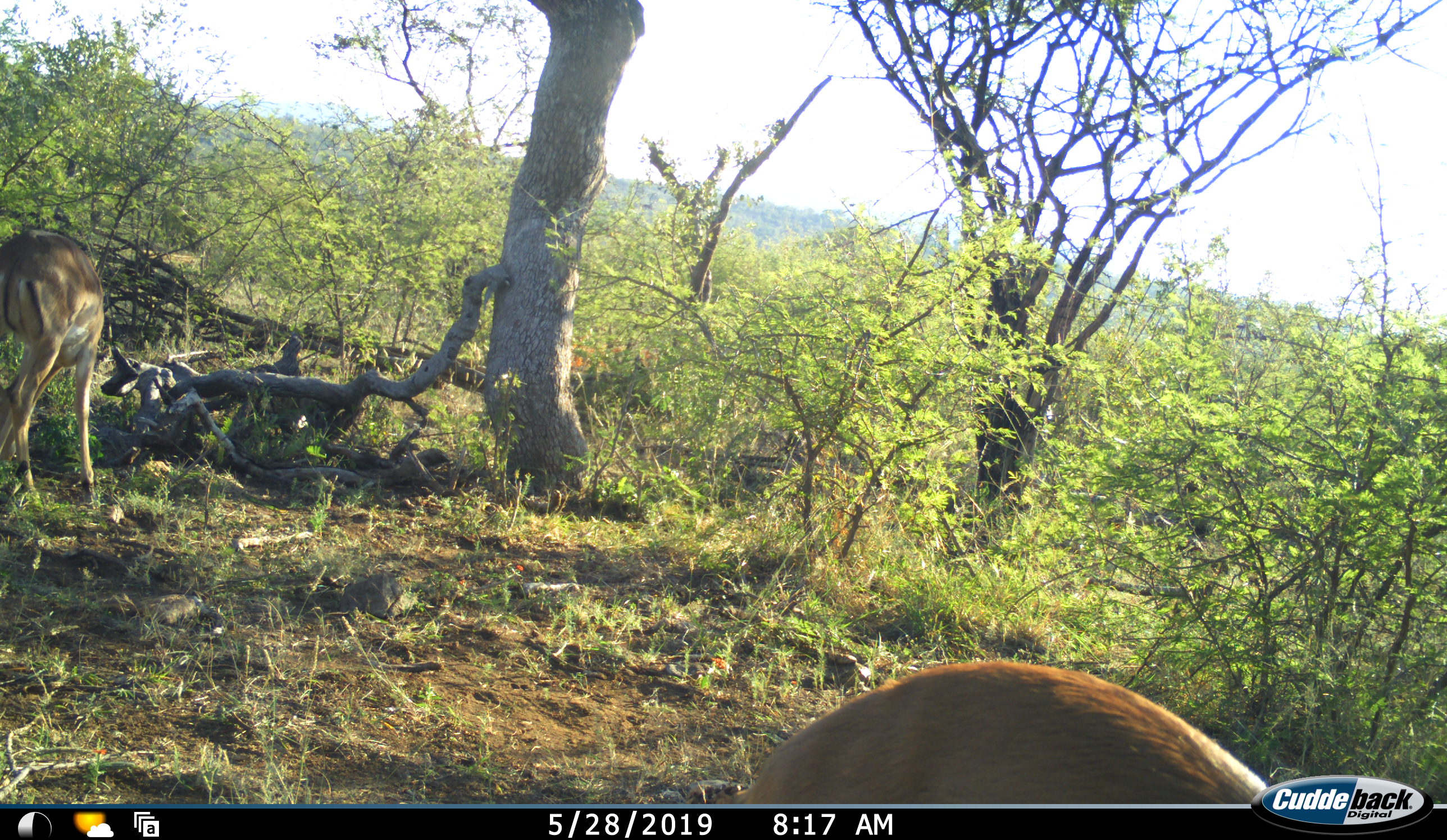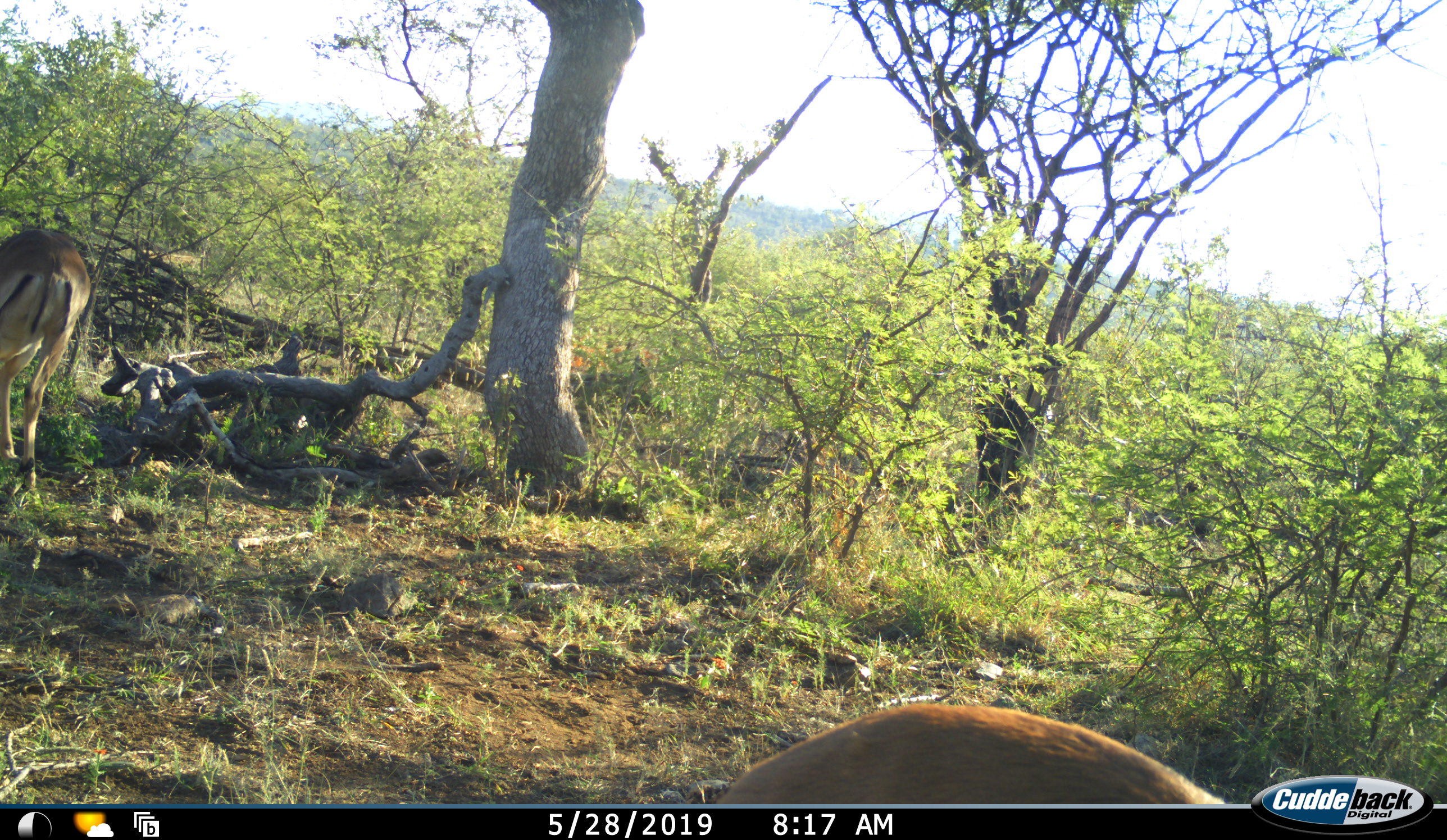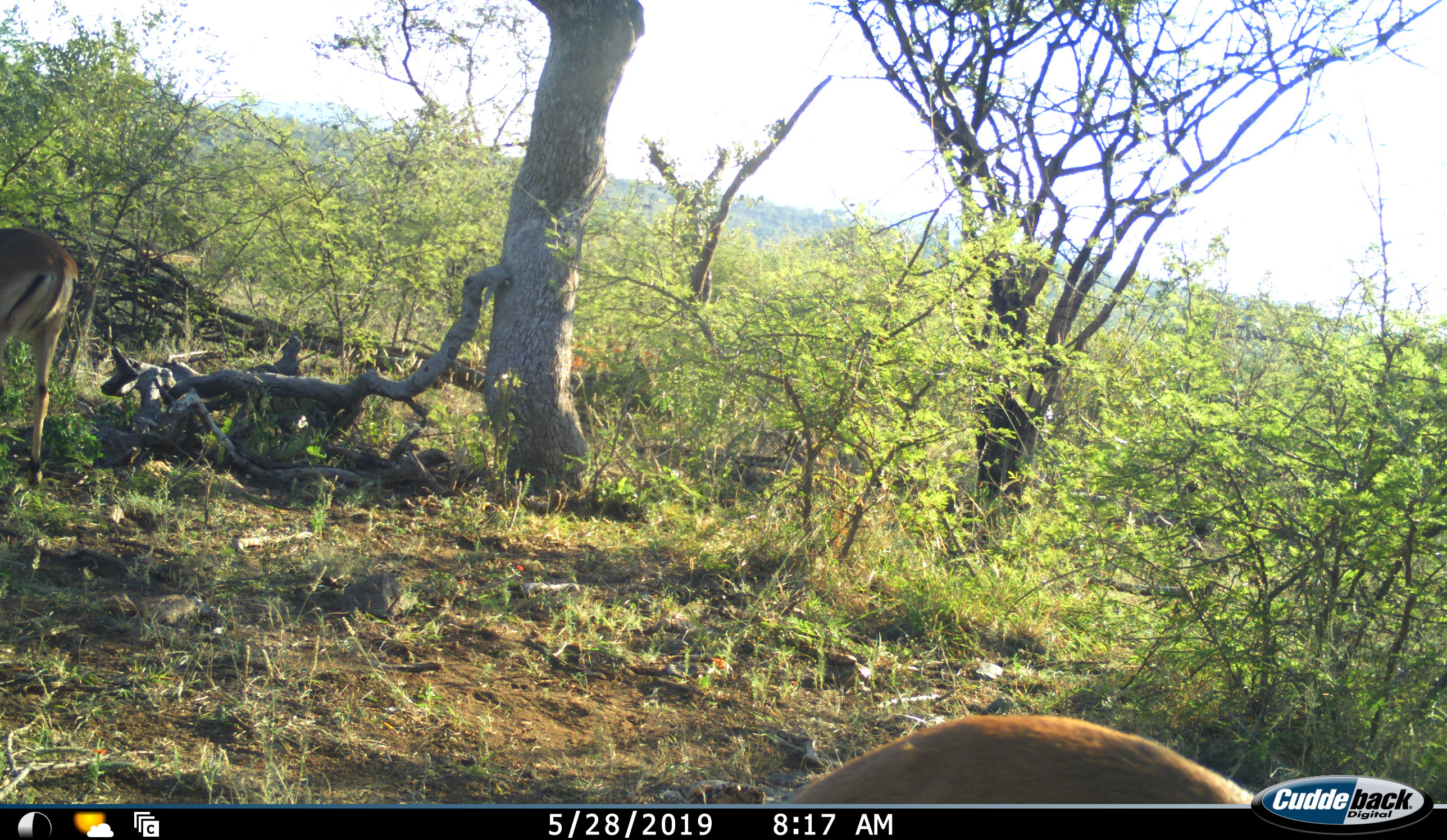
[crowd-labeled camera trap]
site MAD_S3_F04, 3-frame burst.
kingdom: Animalia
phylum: Chordata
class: Mammalia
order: Artiodactyla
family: Bovidae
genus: Aepyceros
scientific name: Aepyceros melampus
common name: impala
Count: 2.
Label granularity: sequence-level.